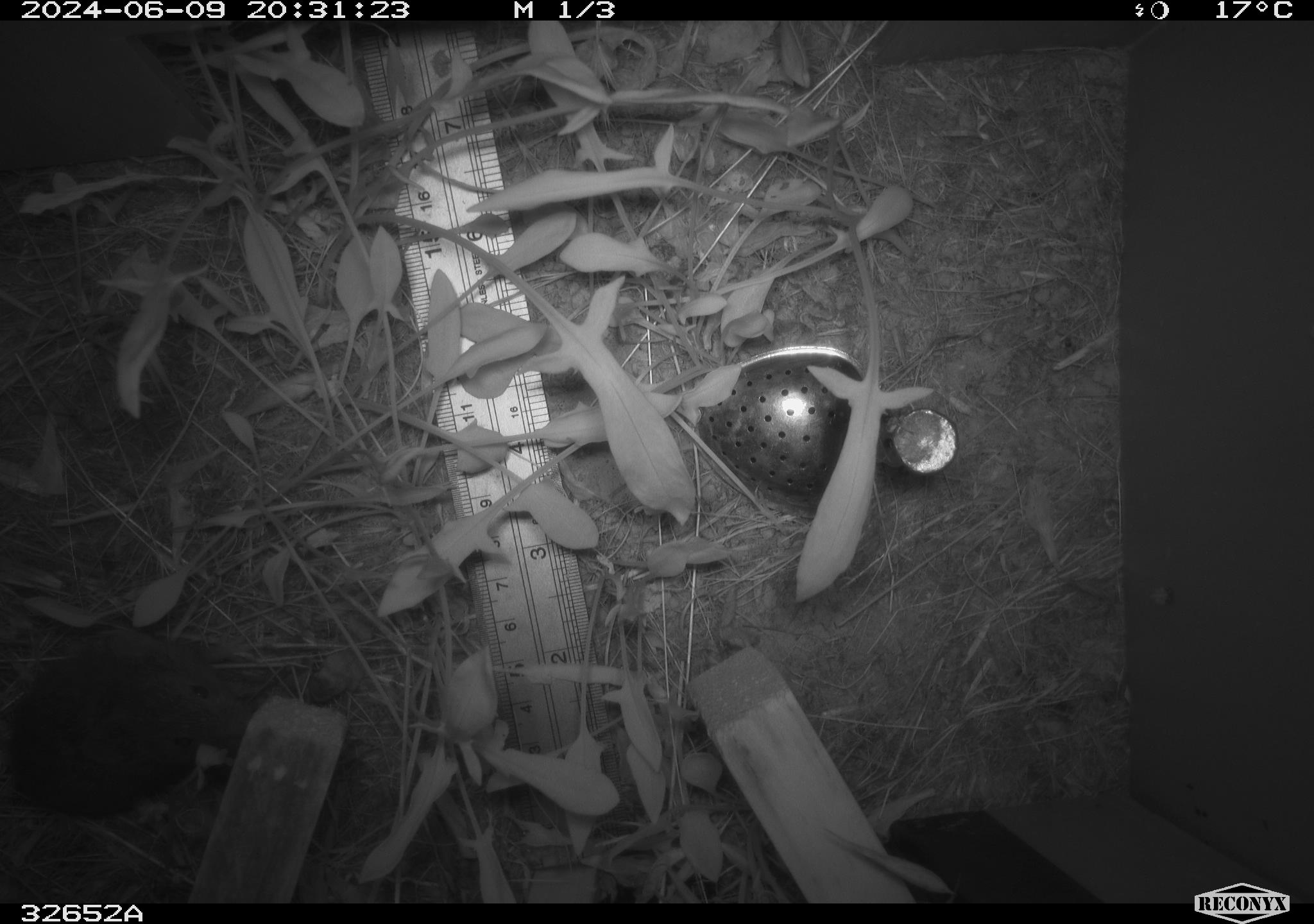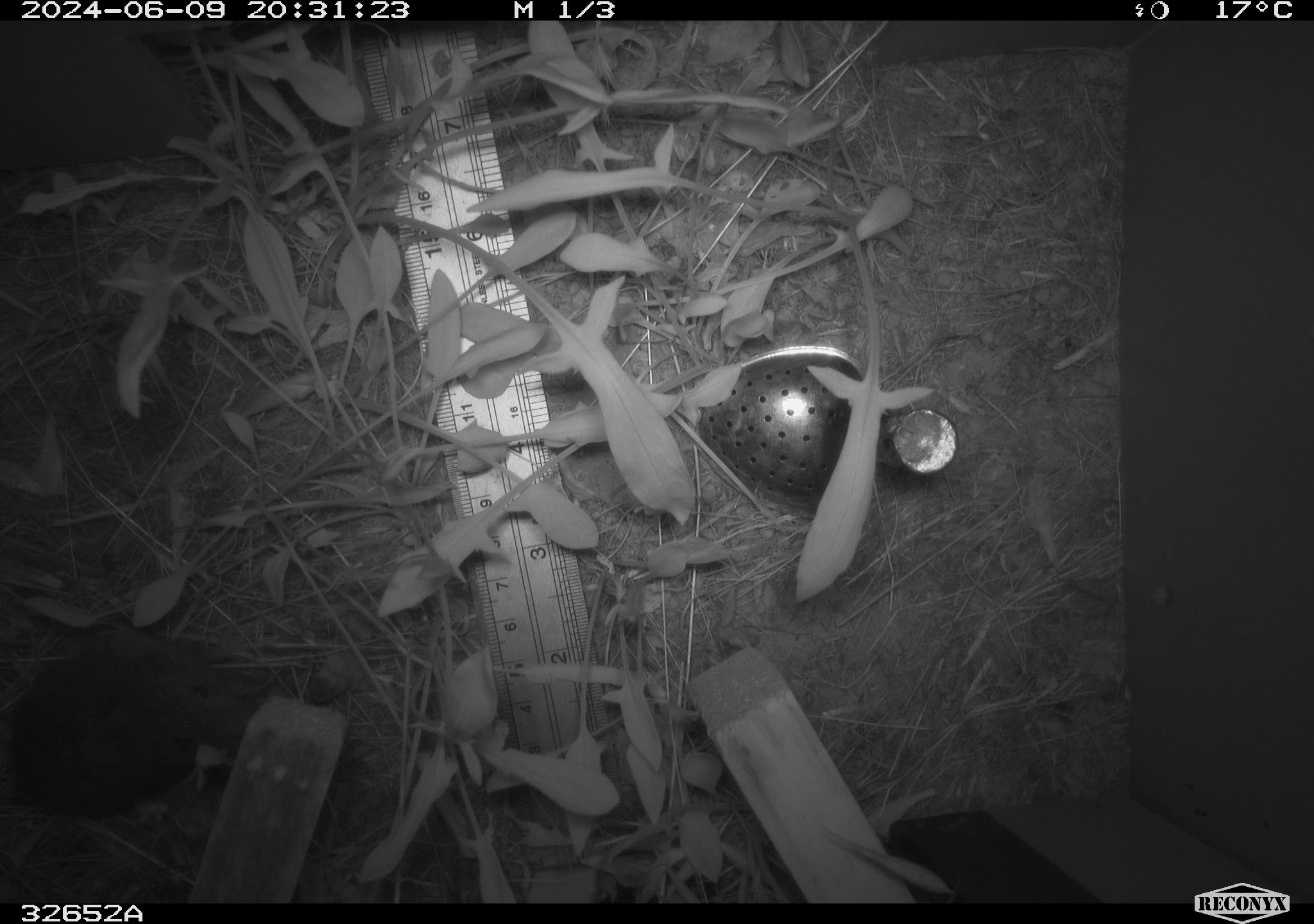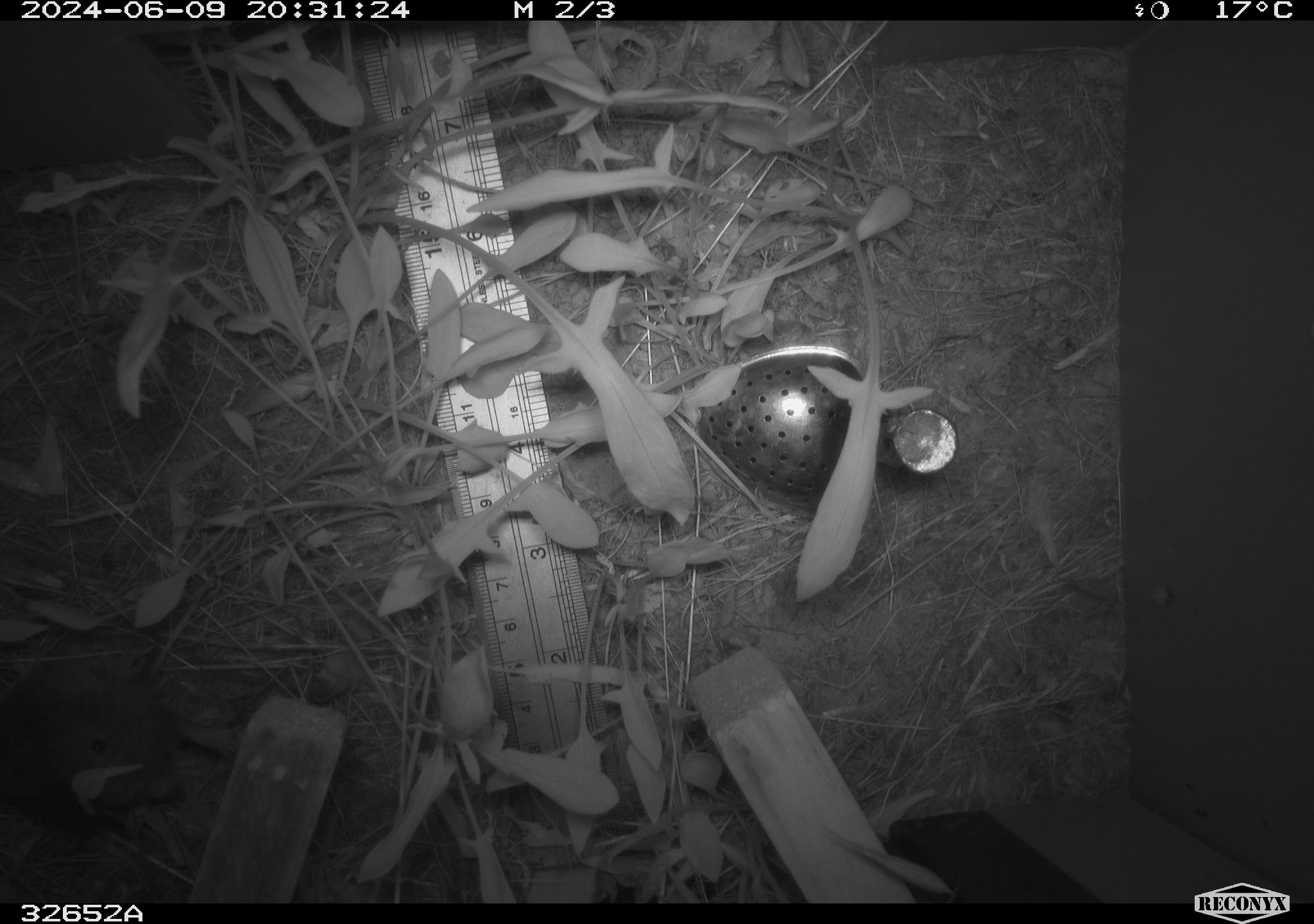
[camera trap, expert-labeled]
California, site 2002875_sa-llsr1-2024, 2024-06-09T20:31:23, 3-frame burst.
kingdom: Animalia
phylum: Chordata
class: Mammalia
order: Rodentia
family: Cricetidae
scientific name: Arvicolinae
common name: voles, lemmings, and muskrats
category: arvicolinae subfamily